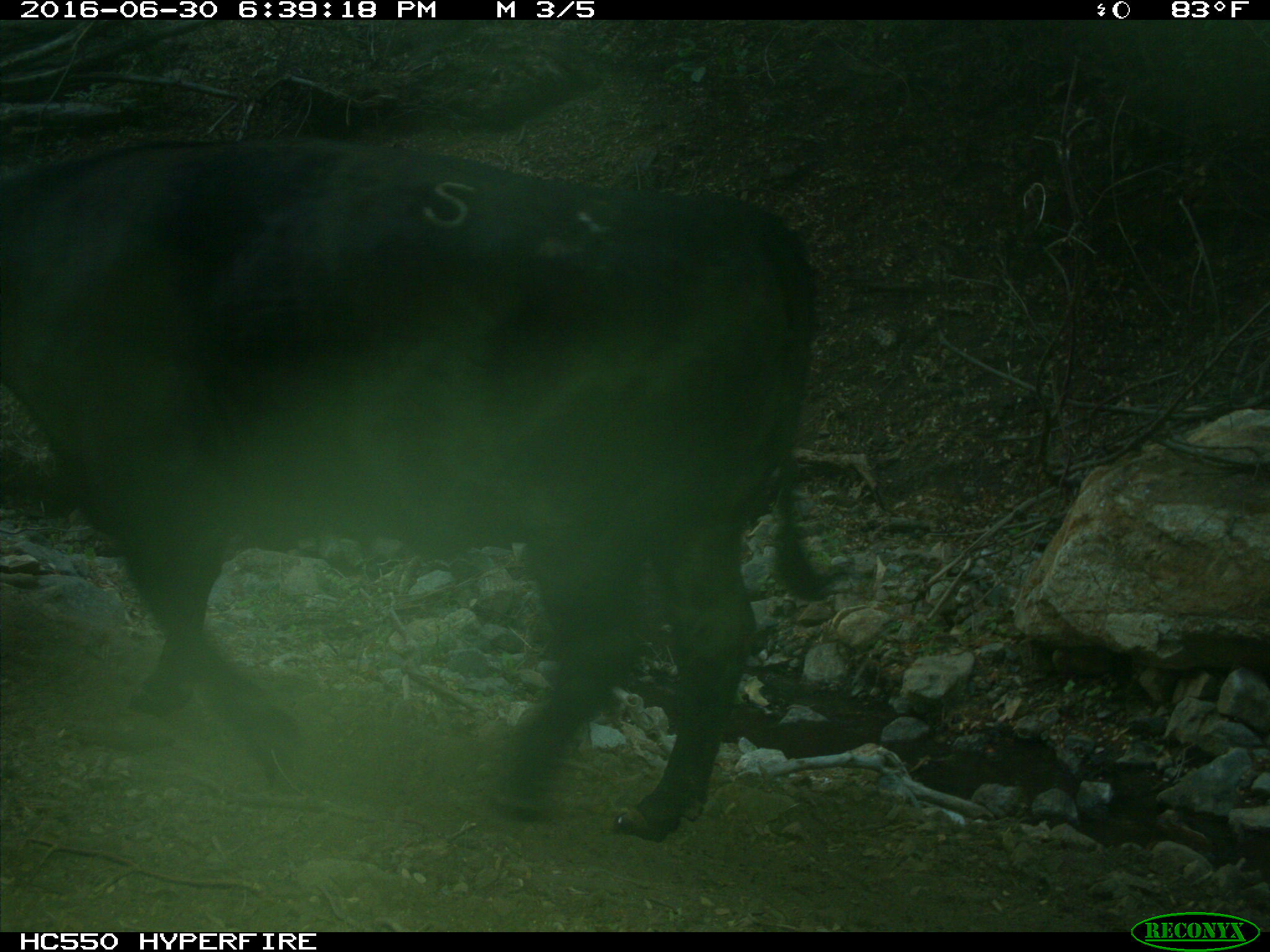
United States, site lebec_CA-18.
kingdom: Animalia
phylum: Chordata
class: Mammalia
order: Artiodactyla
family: Bovidae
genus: Bos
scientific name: Bos taurus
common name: domestic cow